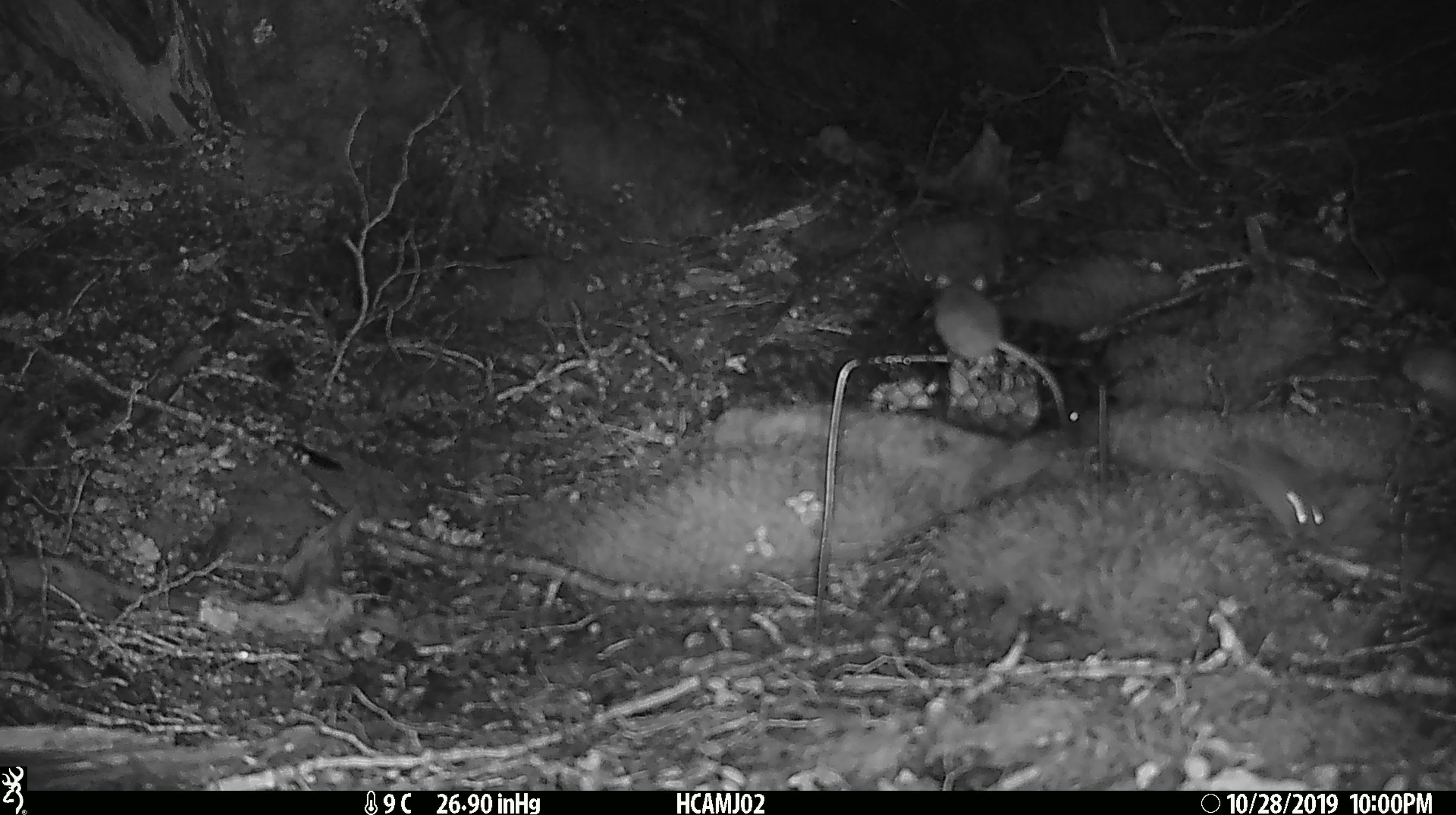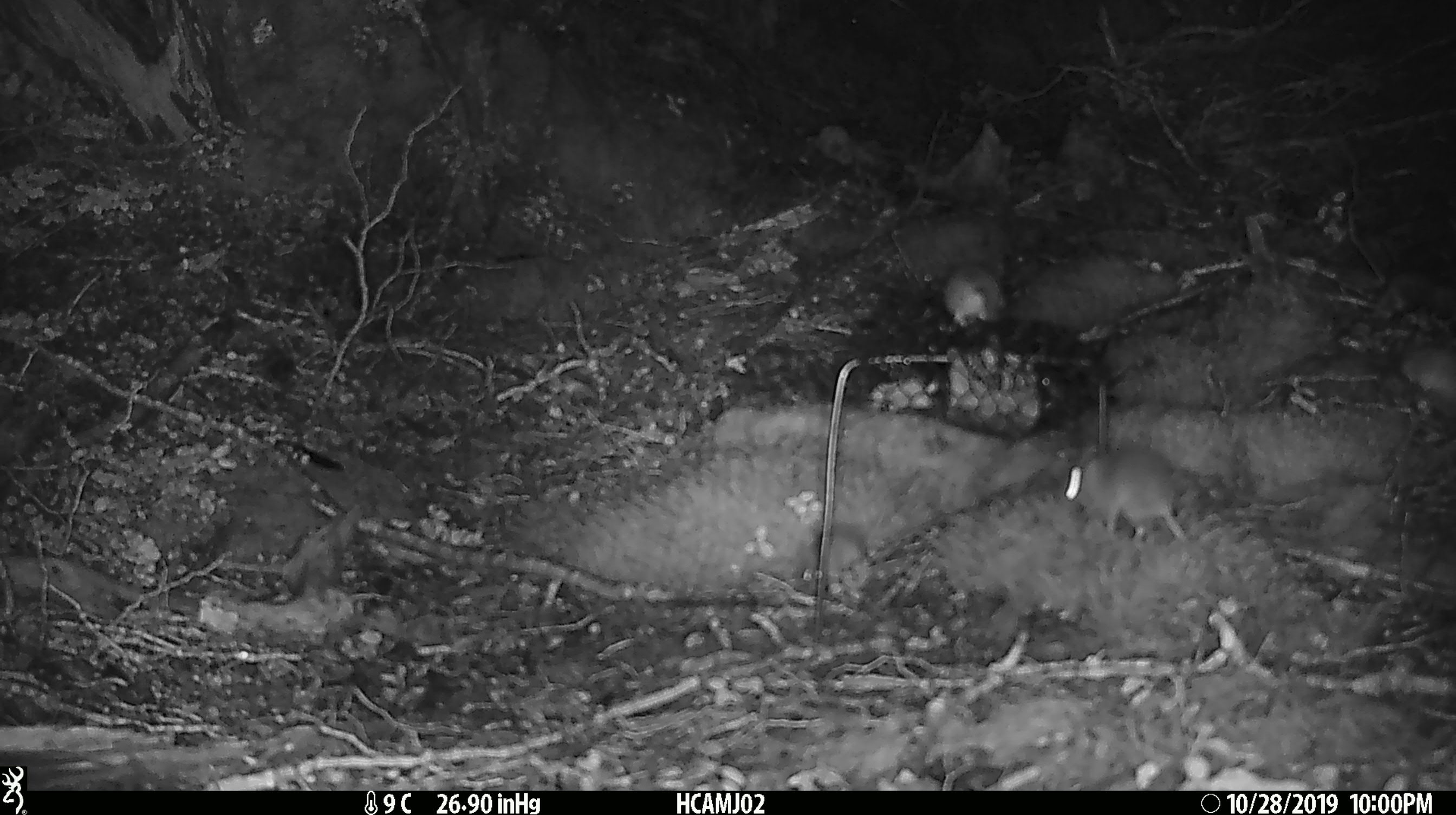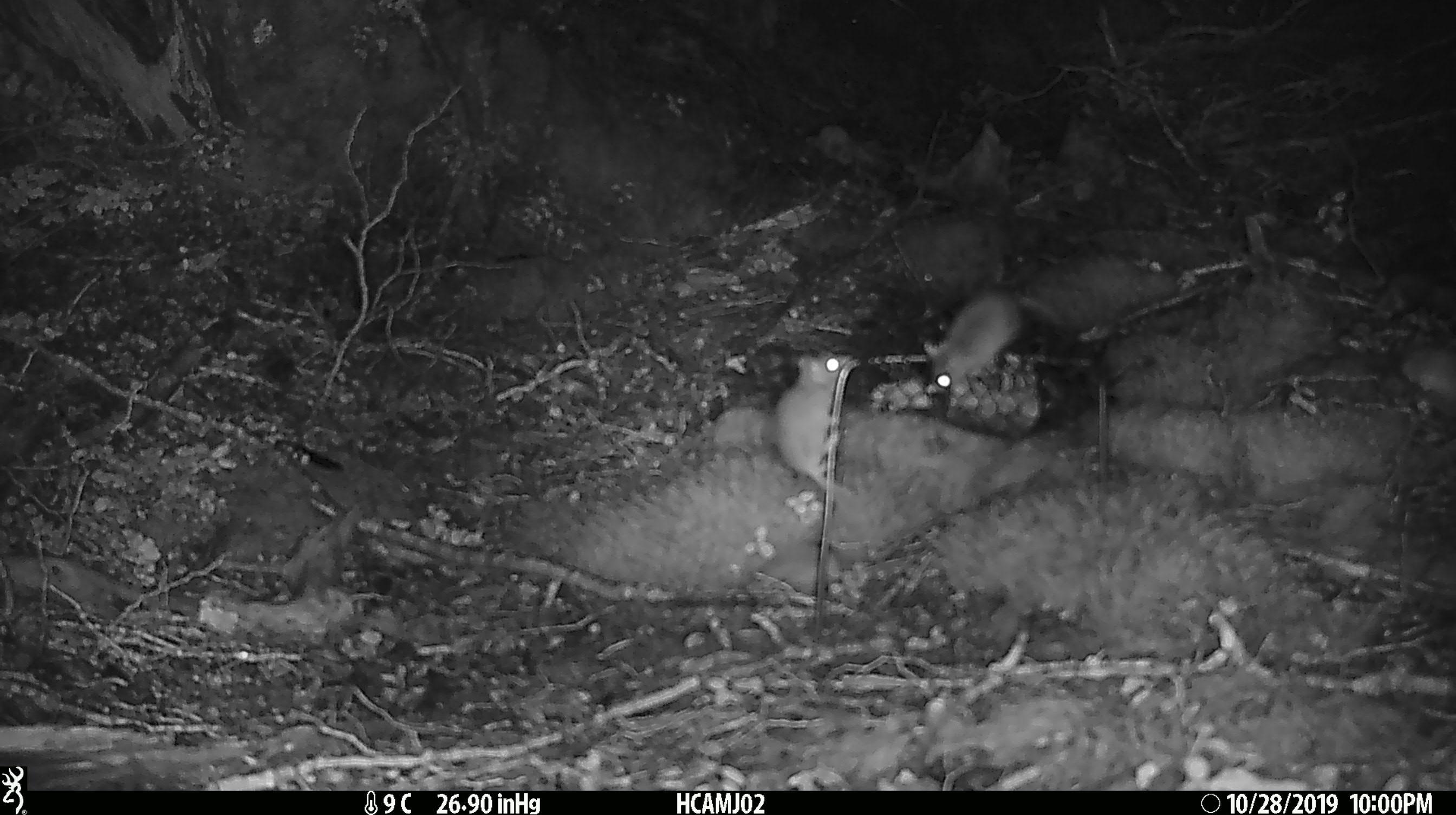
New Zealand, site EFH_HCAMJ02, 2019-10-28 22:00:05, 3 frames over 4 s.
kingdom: Animalia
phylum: Chordata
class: Mammalia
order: Rodentia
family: Muridae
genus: Mus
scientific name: Mus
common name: mouse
Mouse (Mus).